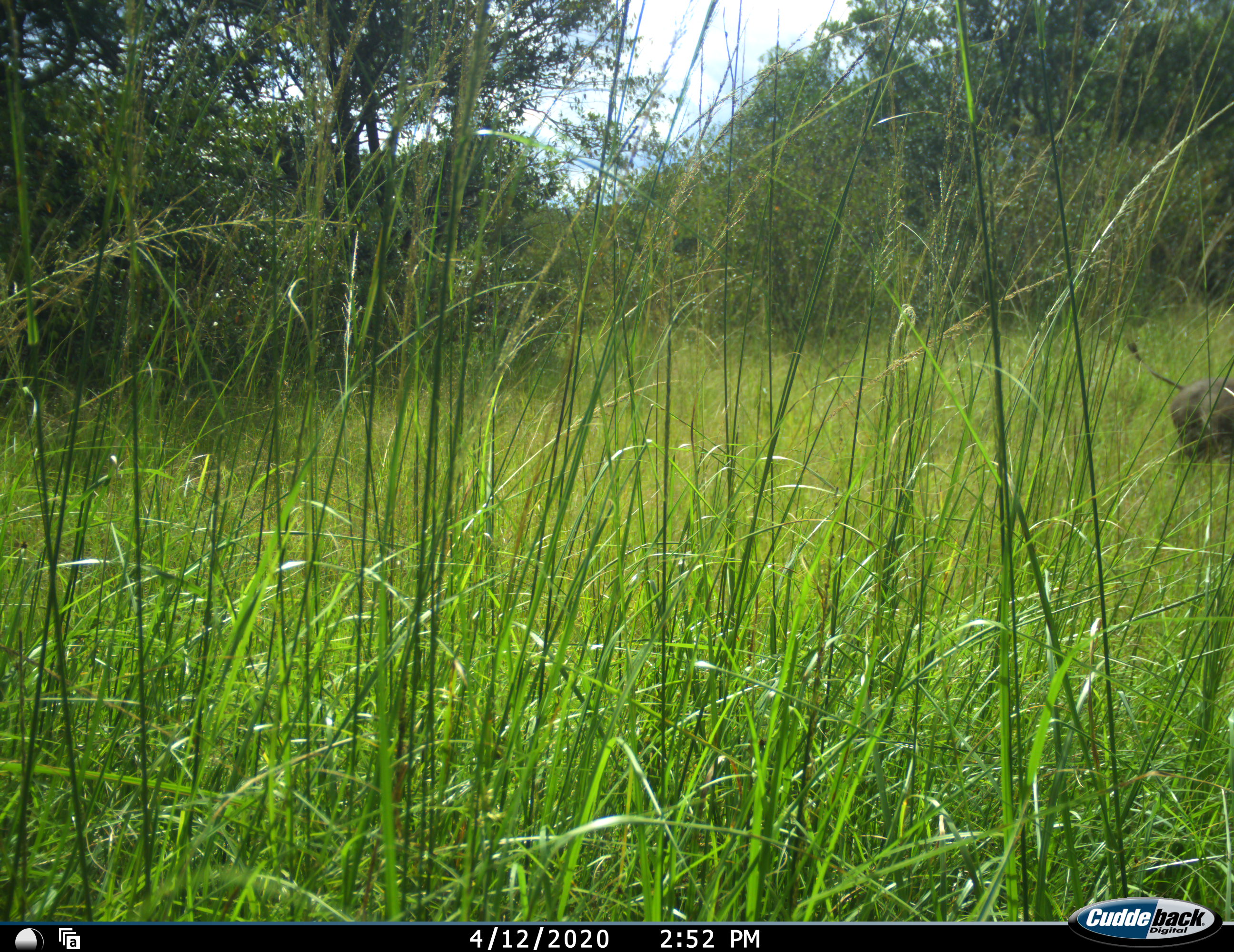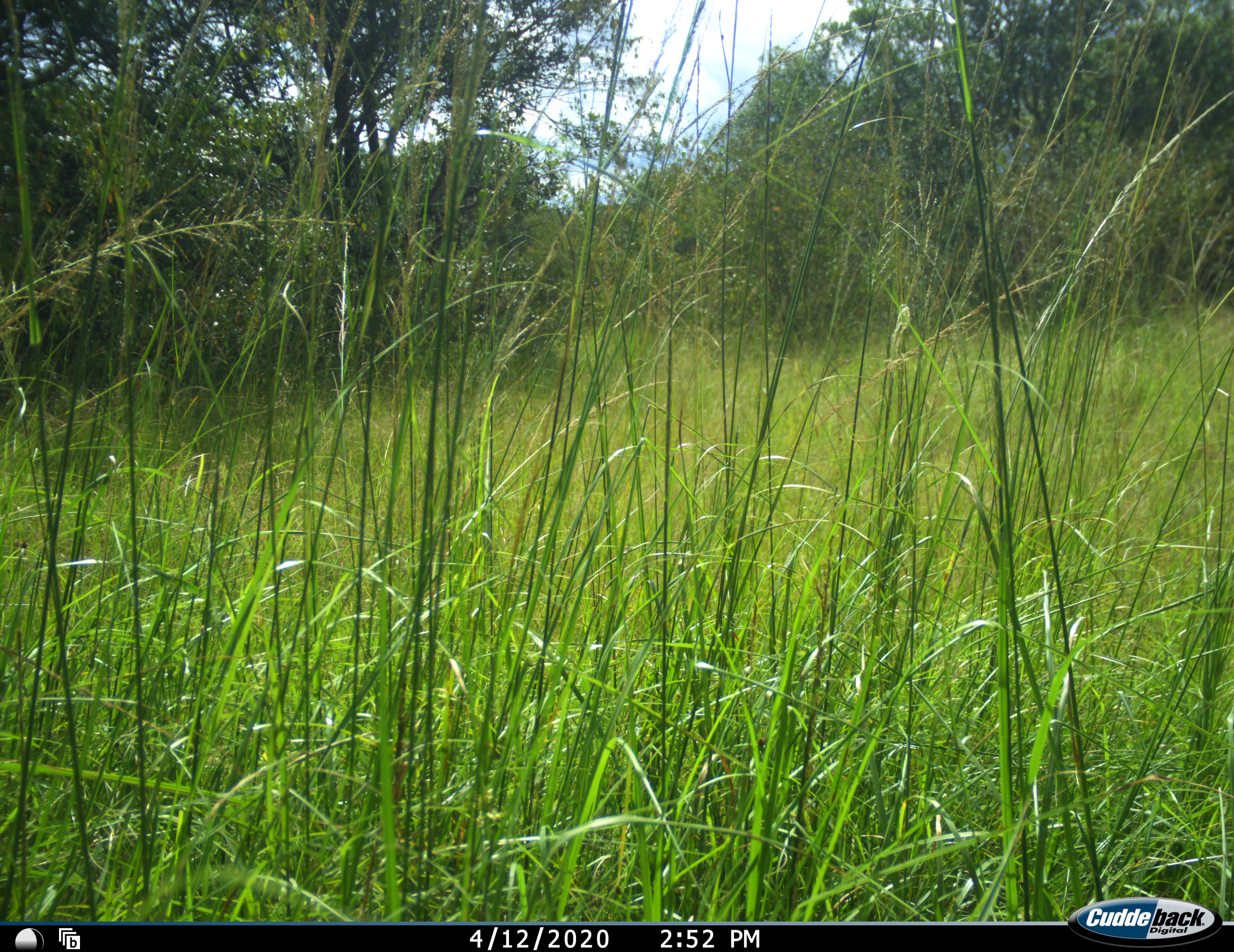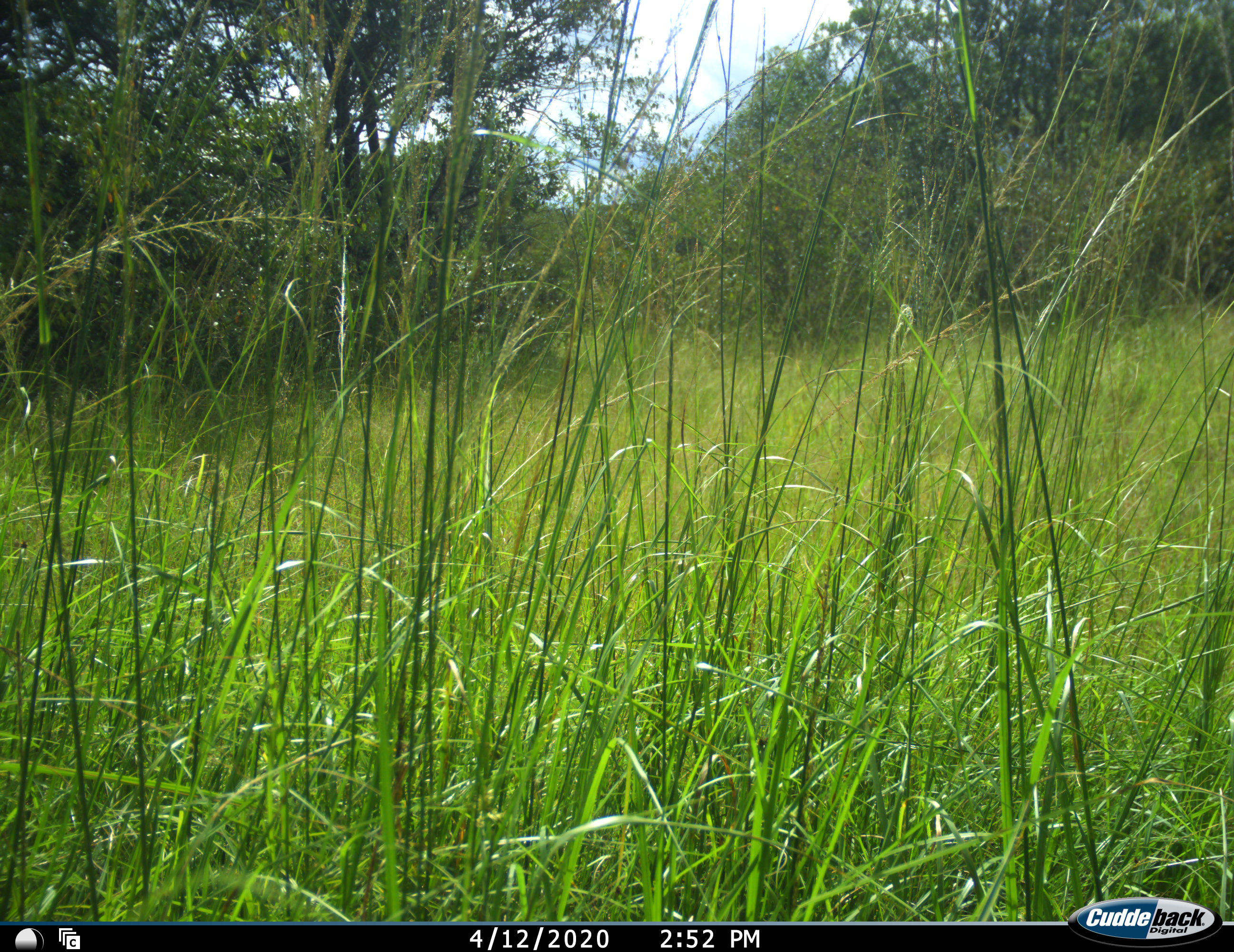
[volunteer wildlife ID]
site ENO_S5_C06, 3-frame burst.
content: unidentified animal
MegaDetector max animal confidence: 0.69